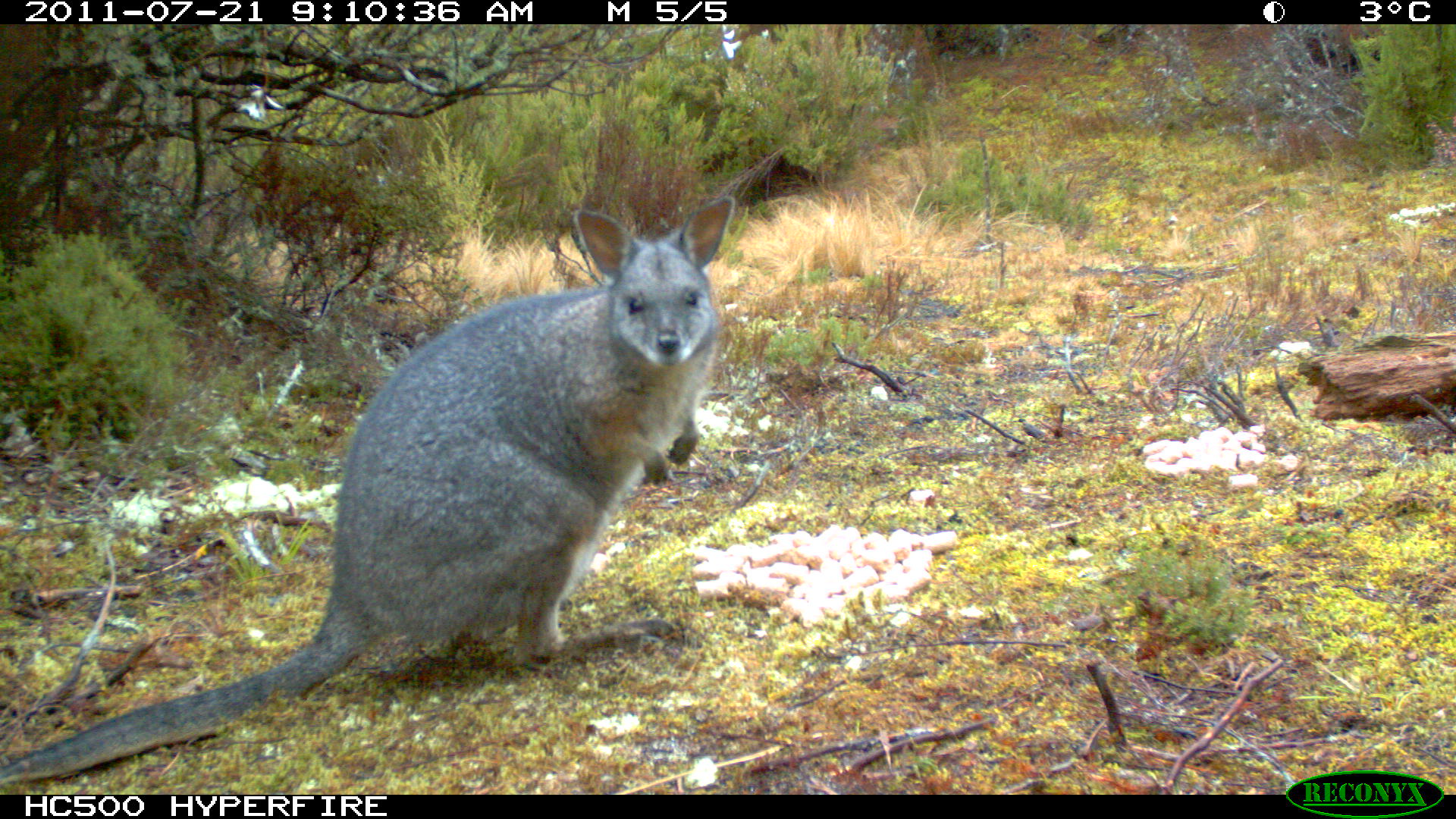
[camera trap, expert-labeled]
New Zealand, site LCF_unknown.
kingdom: Animalia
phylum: Chordata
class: Mammalia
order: Diprotodontia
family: Macropodidae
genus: Notamacropus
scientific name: Notamacropus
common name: wallaby